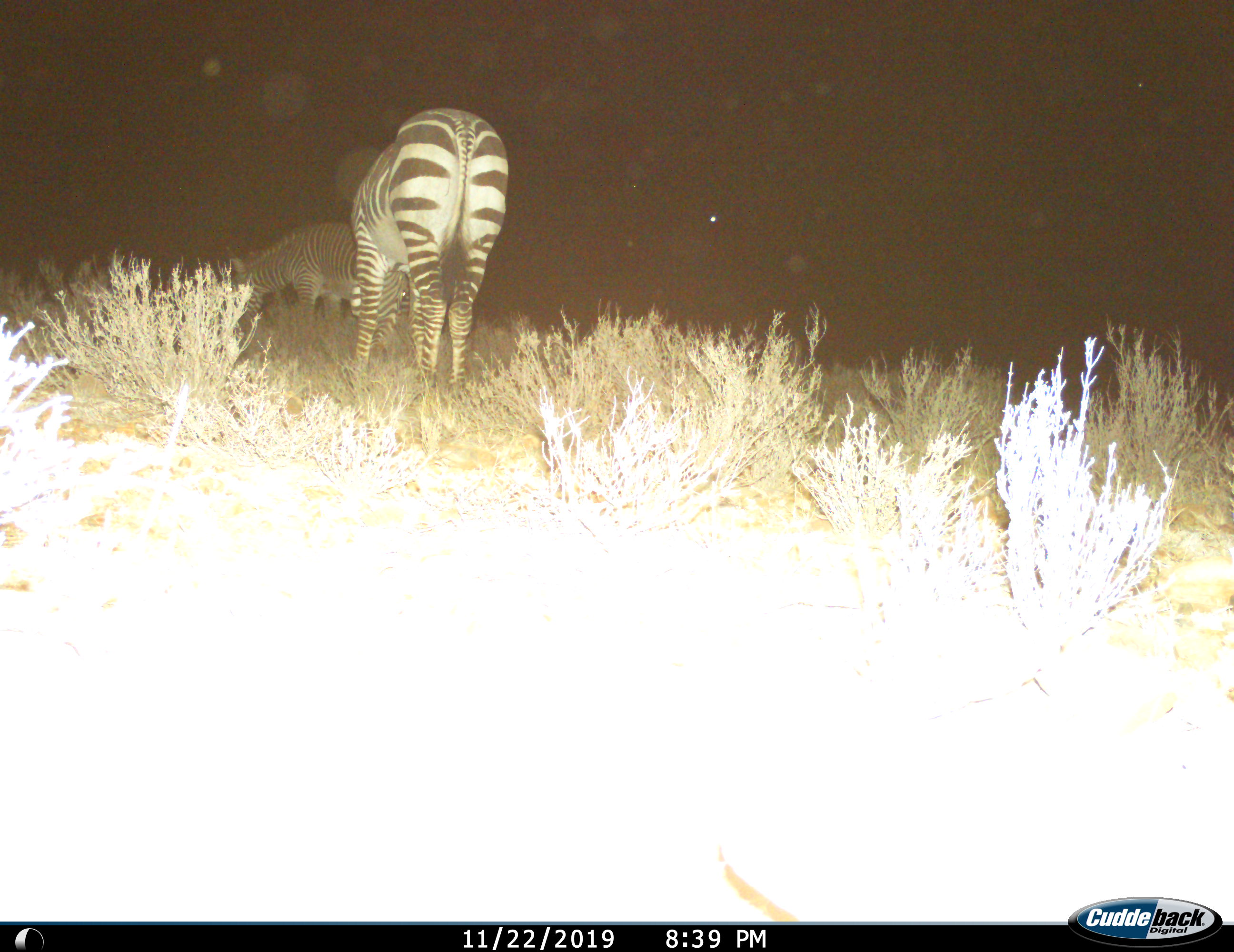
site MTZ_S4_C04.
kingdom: Animalia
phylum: Chordata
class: Mammalia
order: Perissodactyla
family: Equidae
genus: Equus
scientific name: Equus zebra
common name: mountain zebra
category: zebramountain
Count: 2.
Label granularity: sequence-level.